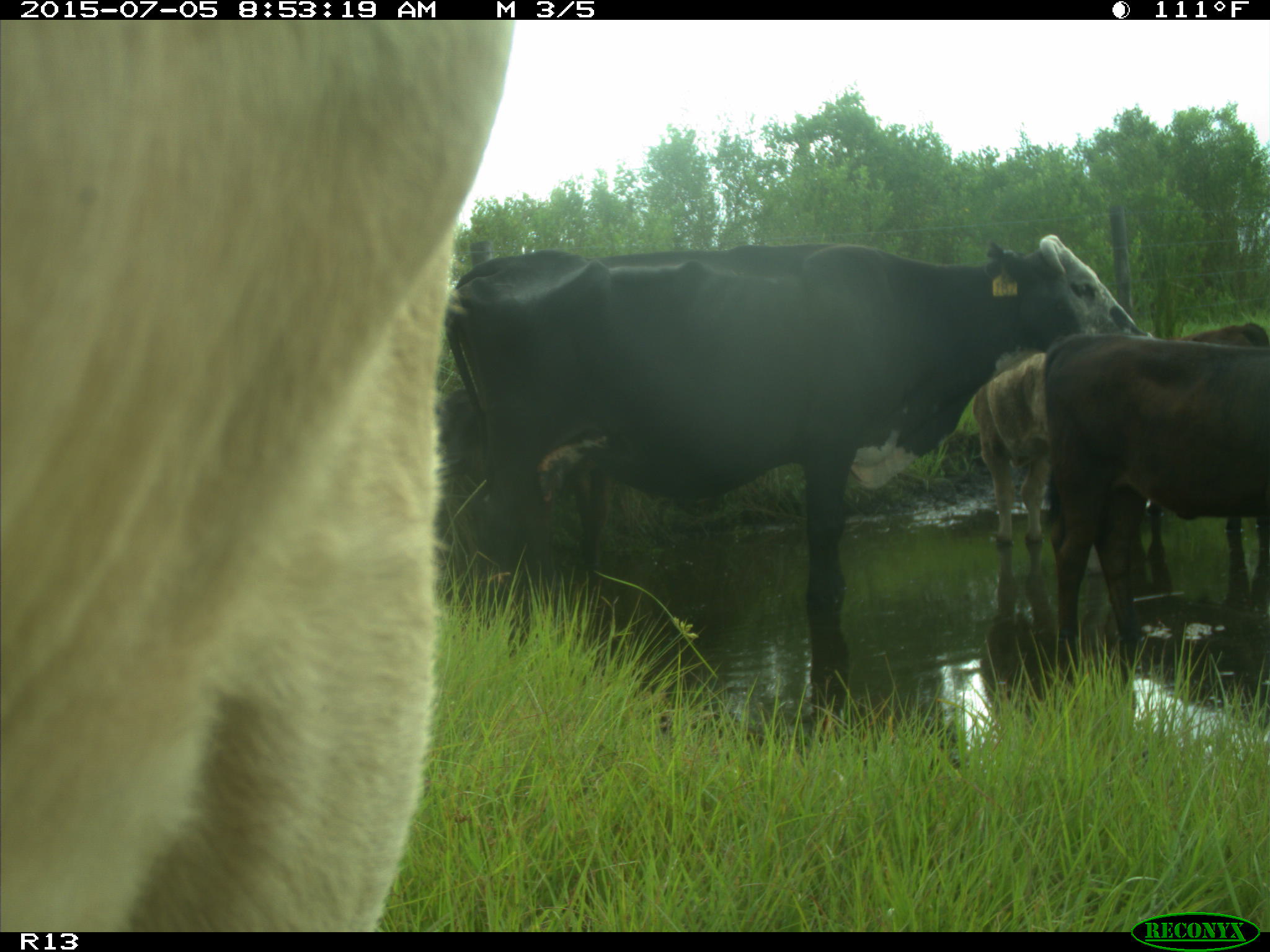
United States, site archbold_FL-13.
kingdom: Animalia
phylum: Chordata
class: Mammalia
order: Artiodactyla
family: Bovidae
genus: Bos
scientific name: Bos taurus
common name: domestic cow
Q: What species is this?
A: Bos taurus (domestic cow).